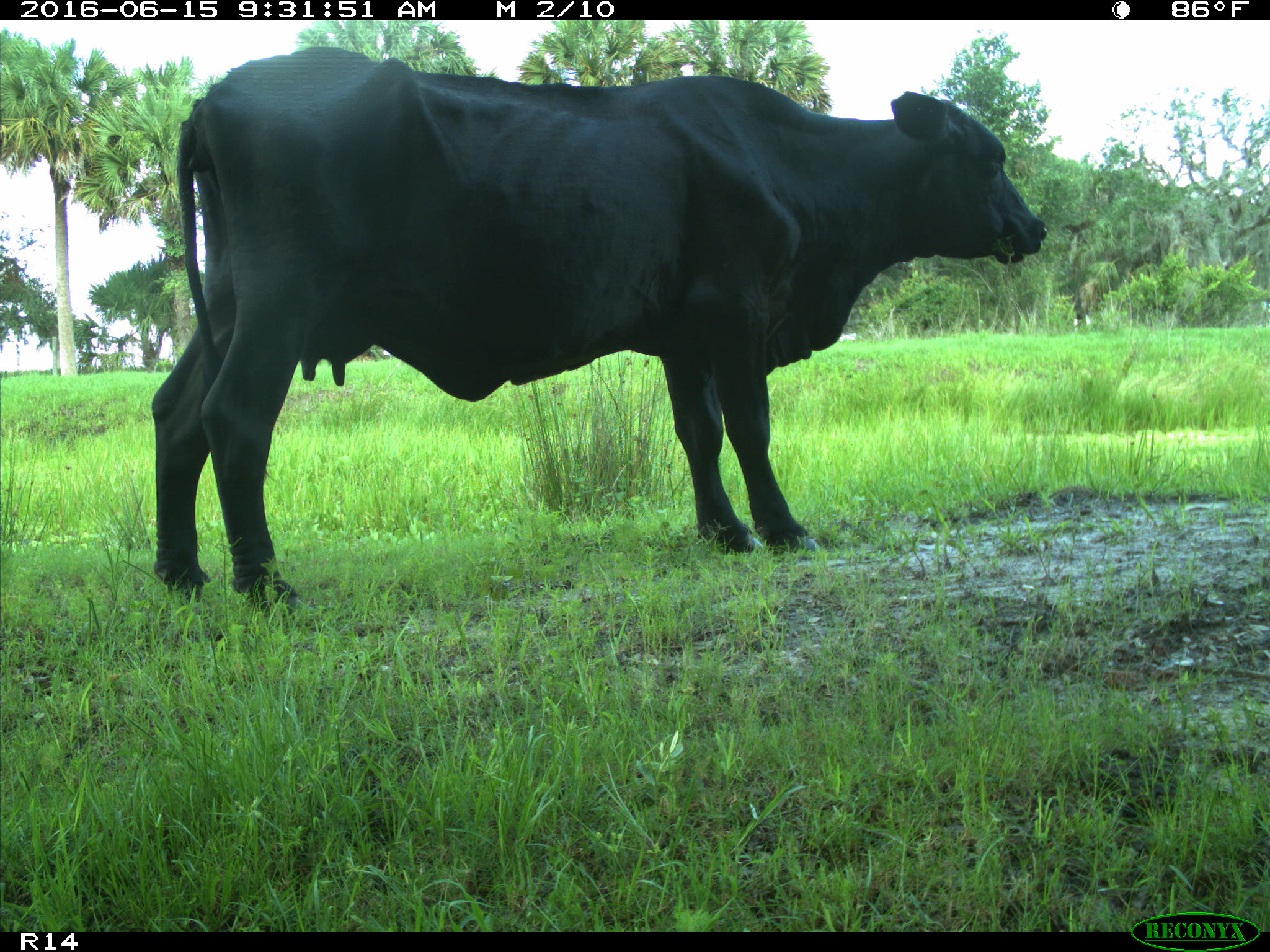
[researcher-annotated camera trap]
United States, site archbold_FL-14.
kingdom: Animalia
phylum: Chordata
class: Mammalia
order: Artiodactyla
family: Bovidae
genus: Bos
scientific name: Bos taurus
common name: domestic cow